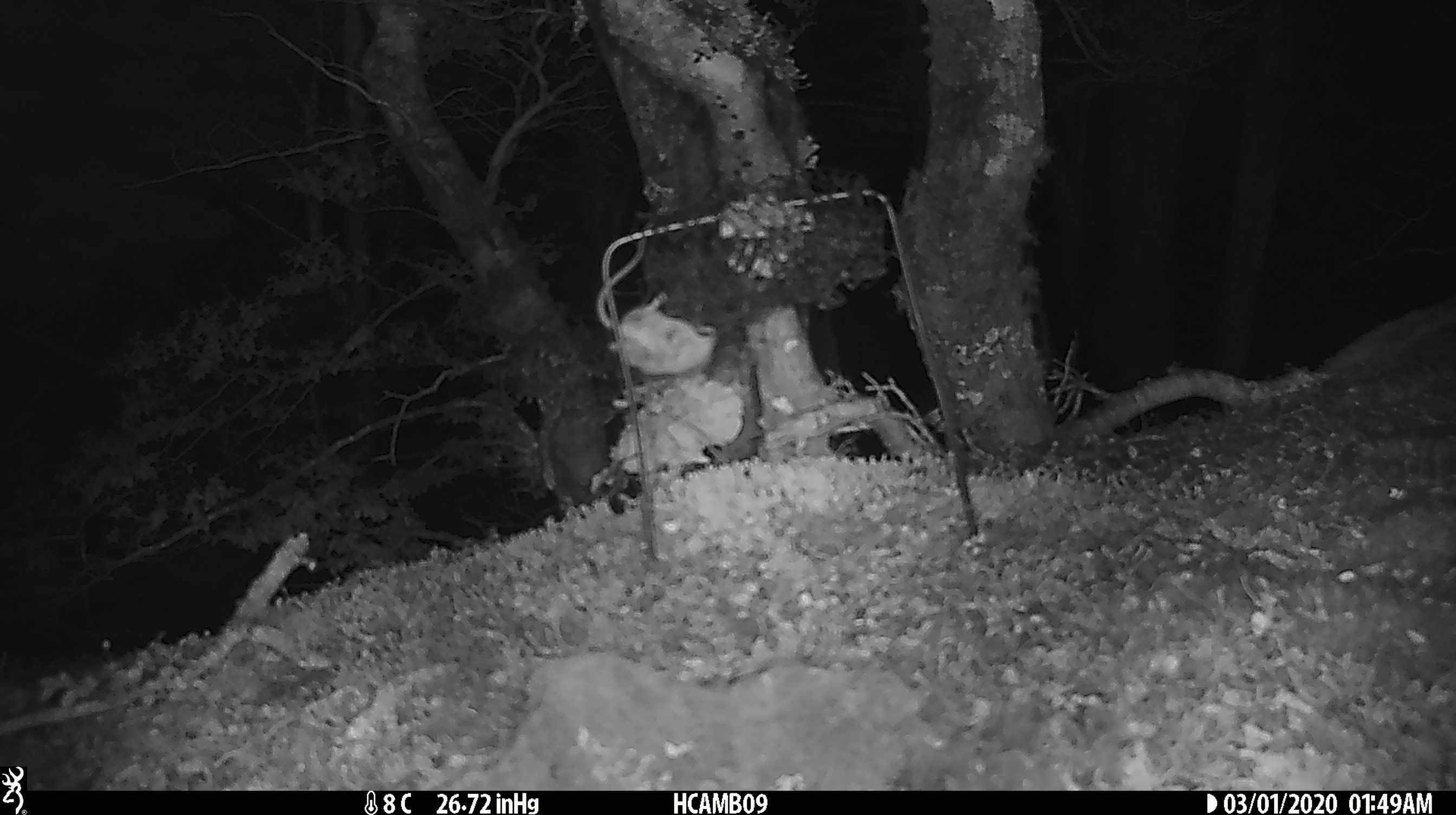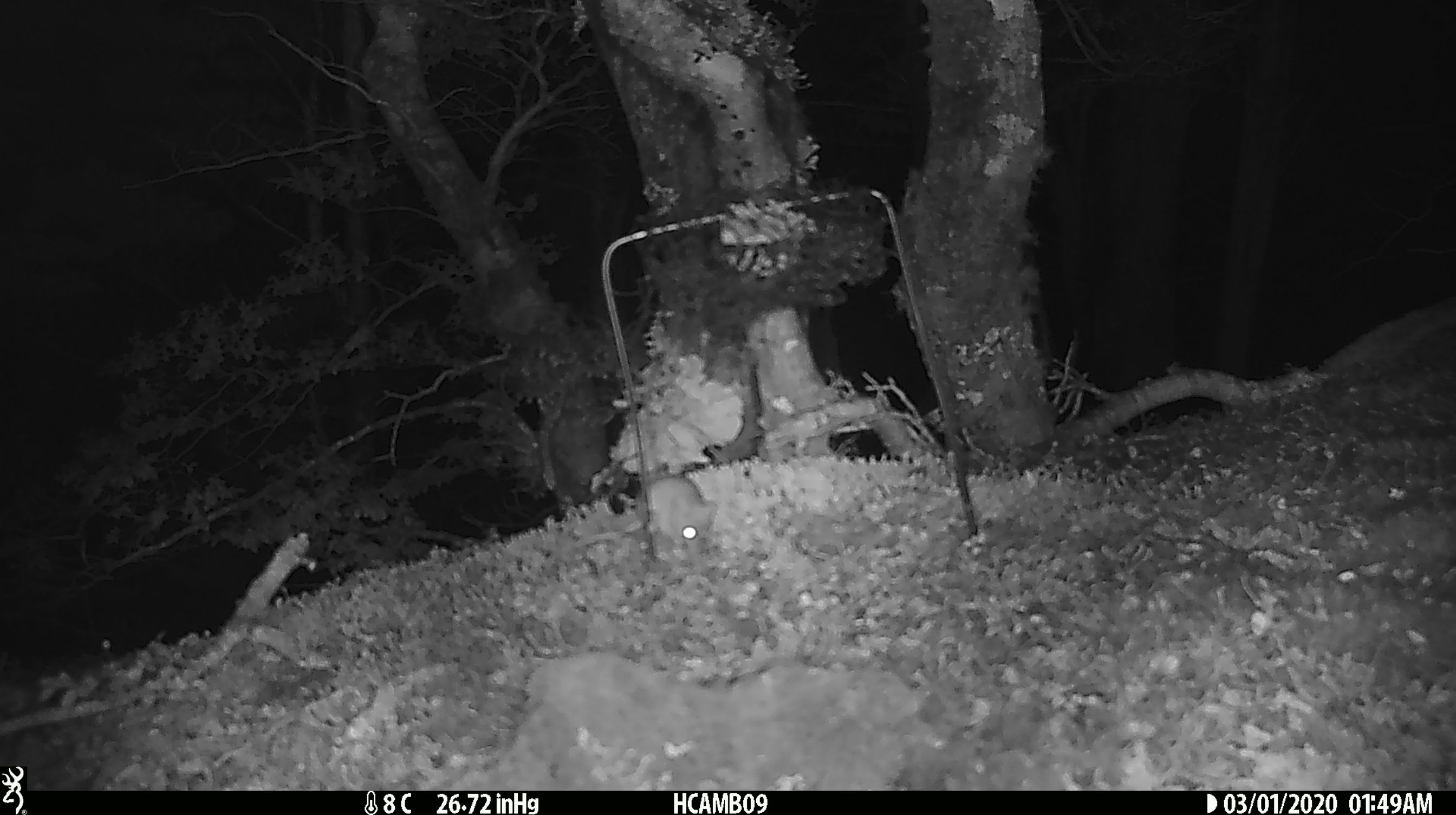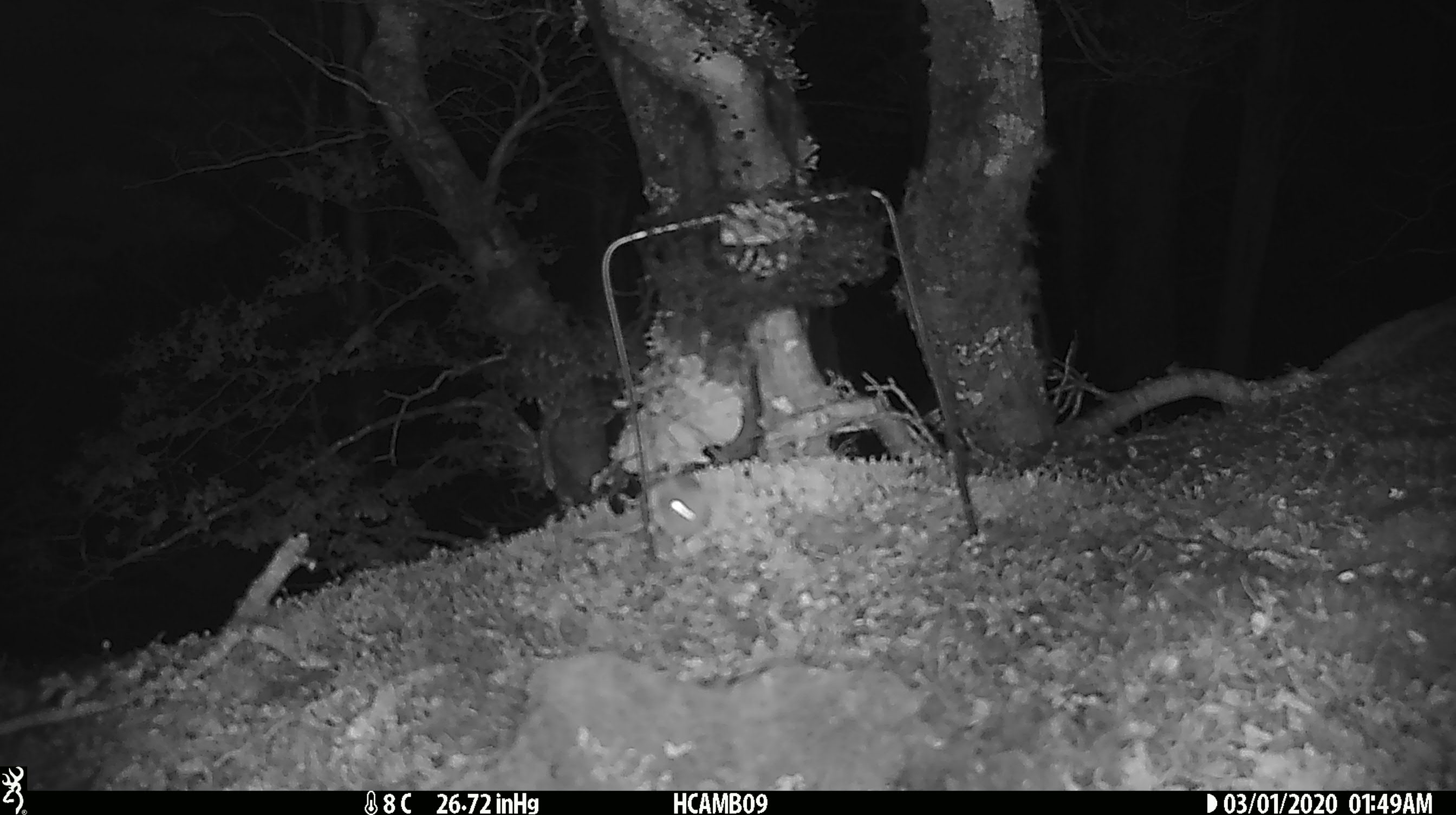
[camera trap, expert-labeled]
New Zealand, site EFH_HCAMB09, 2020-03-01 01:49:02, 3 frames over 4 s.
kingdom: Animalia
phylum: Chordata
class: Mammalia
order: Rodentia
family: Muridae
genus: Mus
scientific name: Mus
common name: mouse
Mouse (Mus).